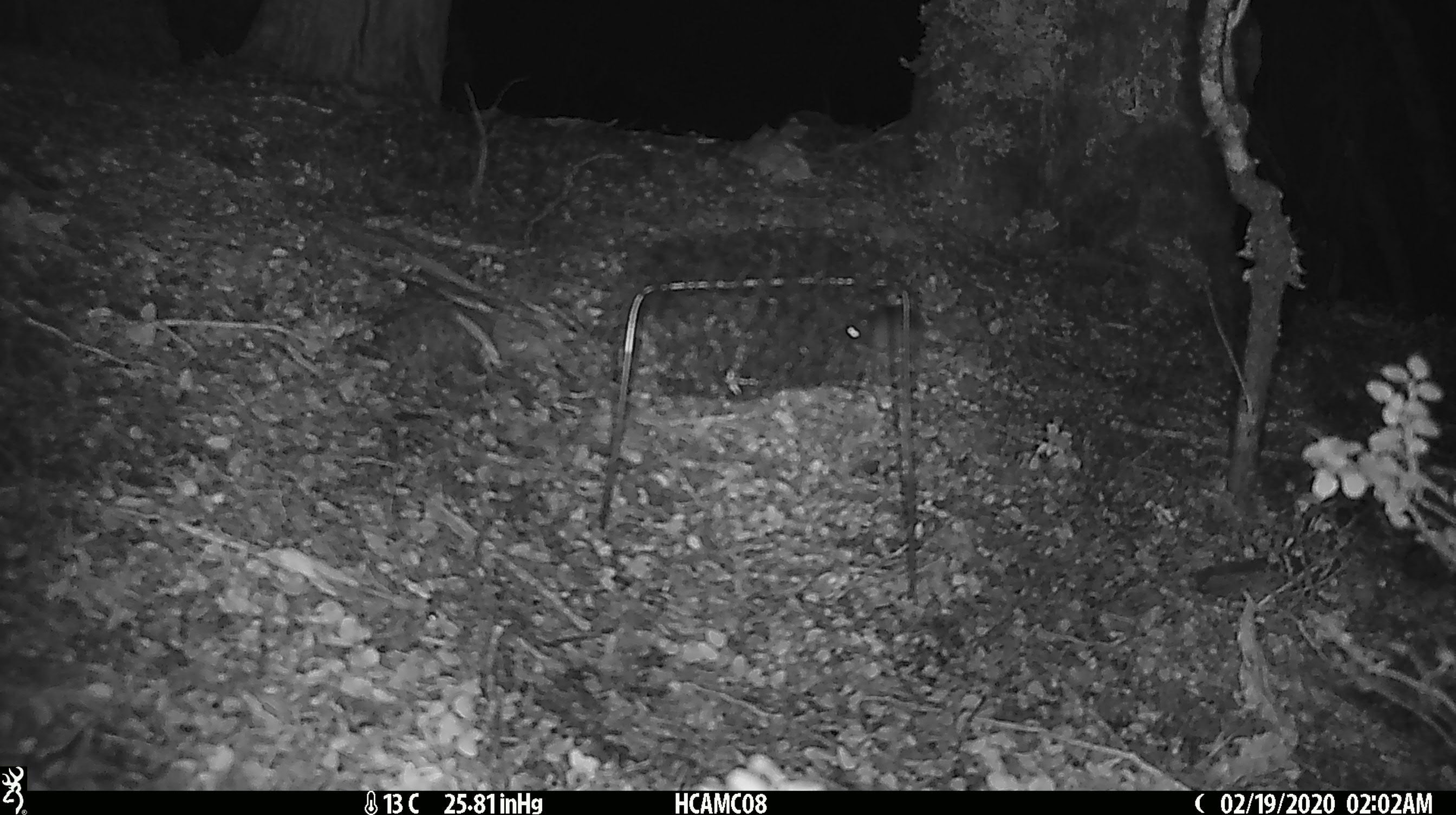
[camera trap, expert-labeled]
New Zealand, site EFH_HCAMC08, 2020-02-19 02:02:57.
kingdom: Animalia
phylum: Chordata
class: Mammalia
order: Rodentia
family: Muridae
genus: Mus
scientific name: Mus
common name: mouse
Mouse (Mus).